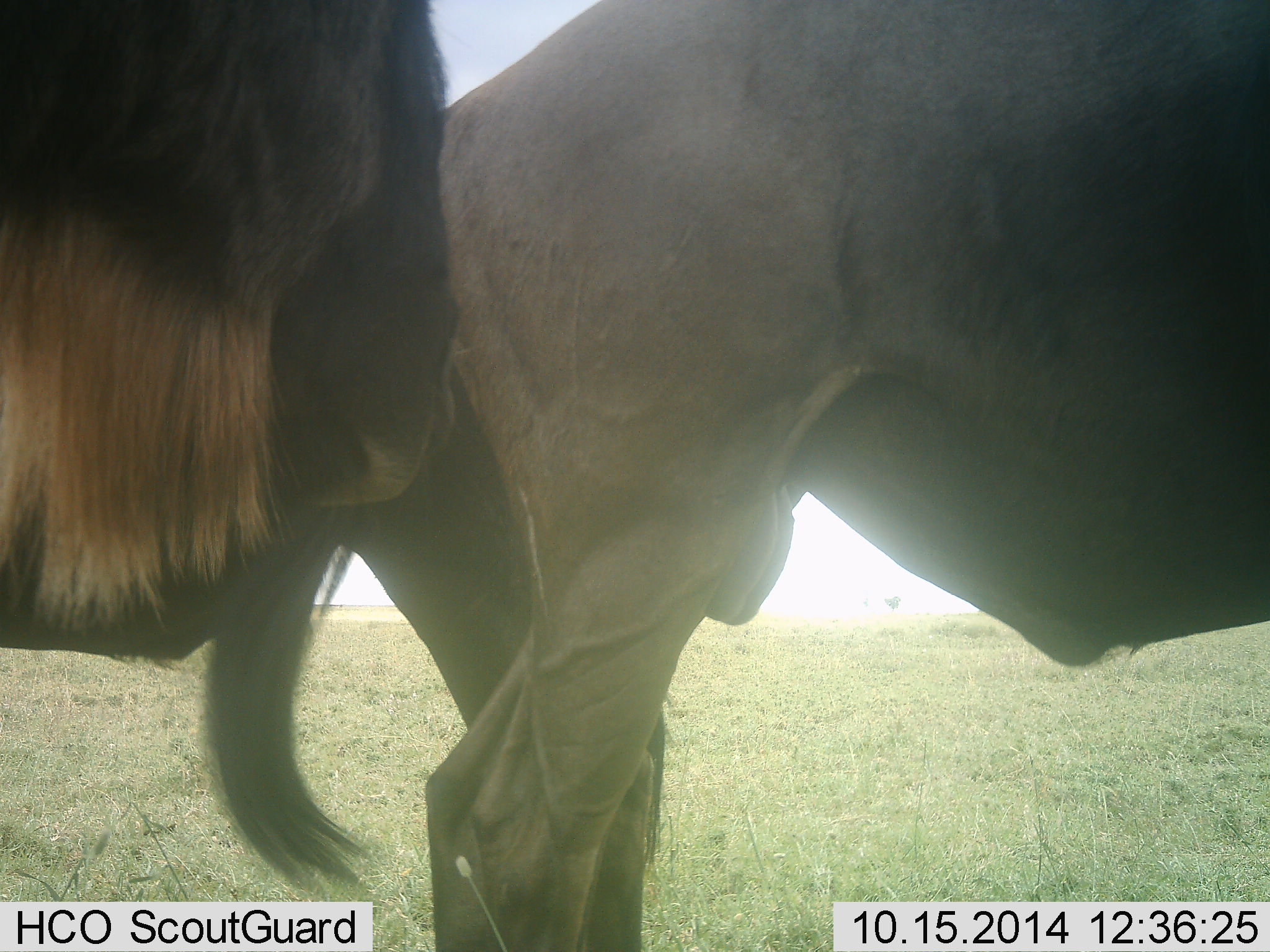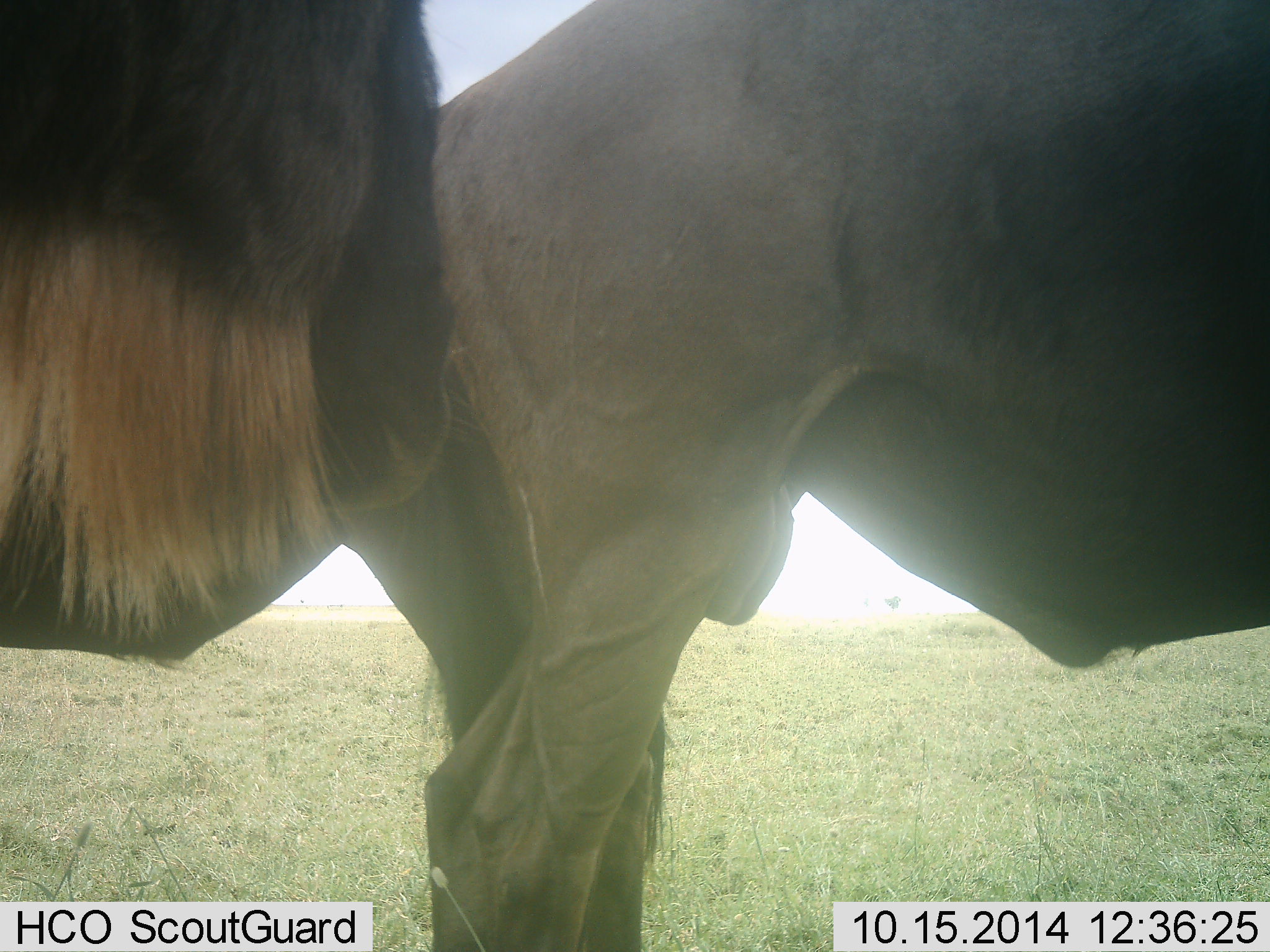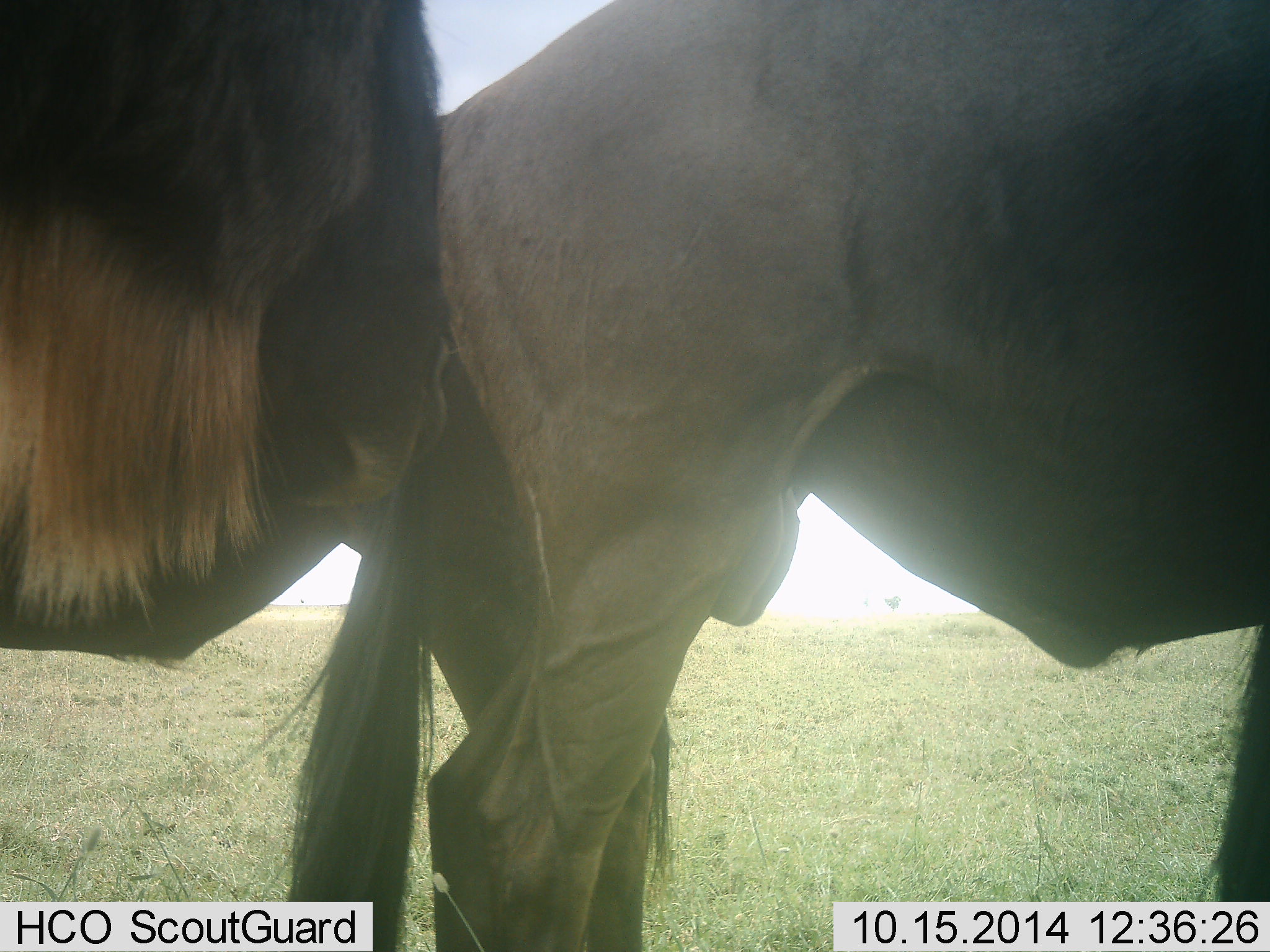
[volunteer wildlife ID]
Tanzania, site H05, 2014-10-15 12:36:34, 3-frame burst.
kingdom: Animalia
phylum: Chordata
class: Mammalia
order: Artiodactyla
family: Bovidae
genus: Connochaetes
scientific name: Connochaetes taurinus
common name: blue wildebeest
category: wildebeest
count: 2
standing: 90%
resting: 0%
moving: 10%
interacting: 0%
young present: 0%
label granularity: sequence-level